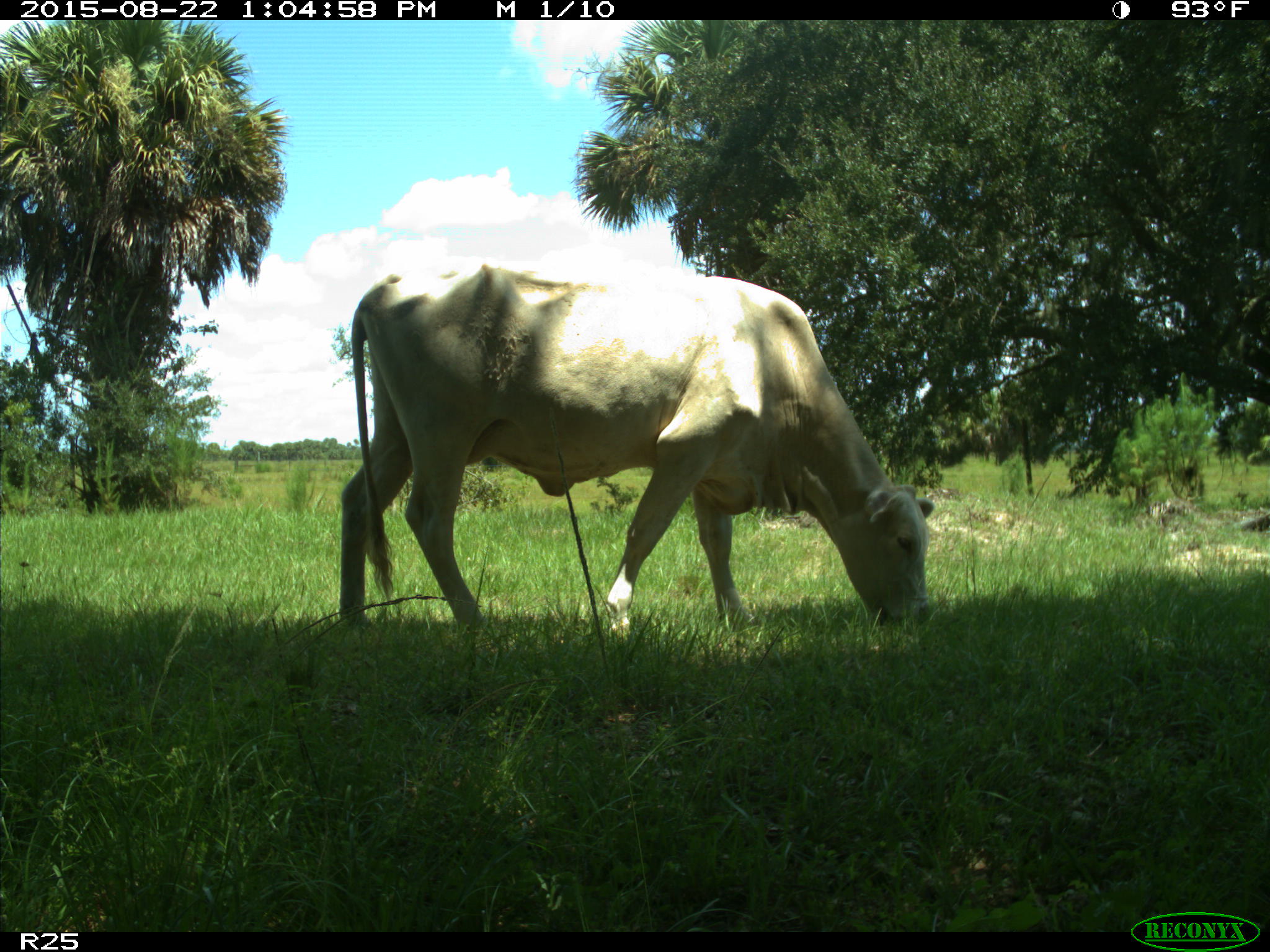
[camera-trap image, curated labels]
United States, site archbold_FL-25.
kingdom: Animalia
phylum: Chordata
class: Mammalia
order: Artiodactyla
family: Bovidae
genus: Bos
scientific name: Bos taurus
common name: domestic cow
Bos taurus (domestic cow).